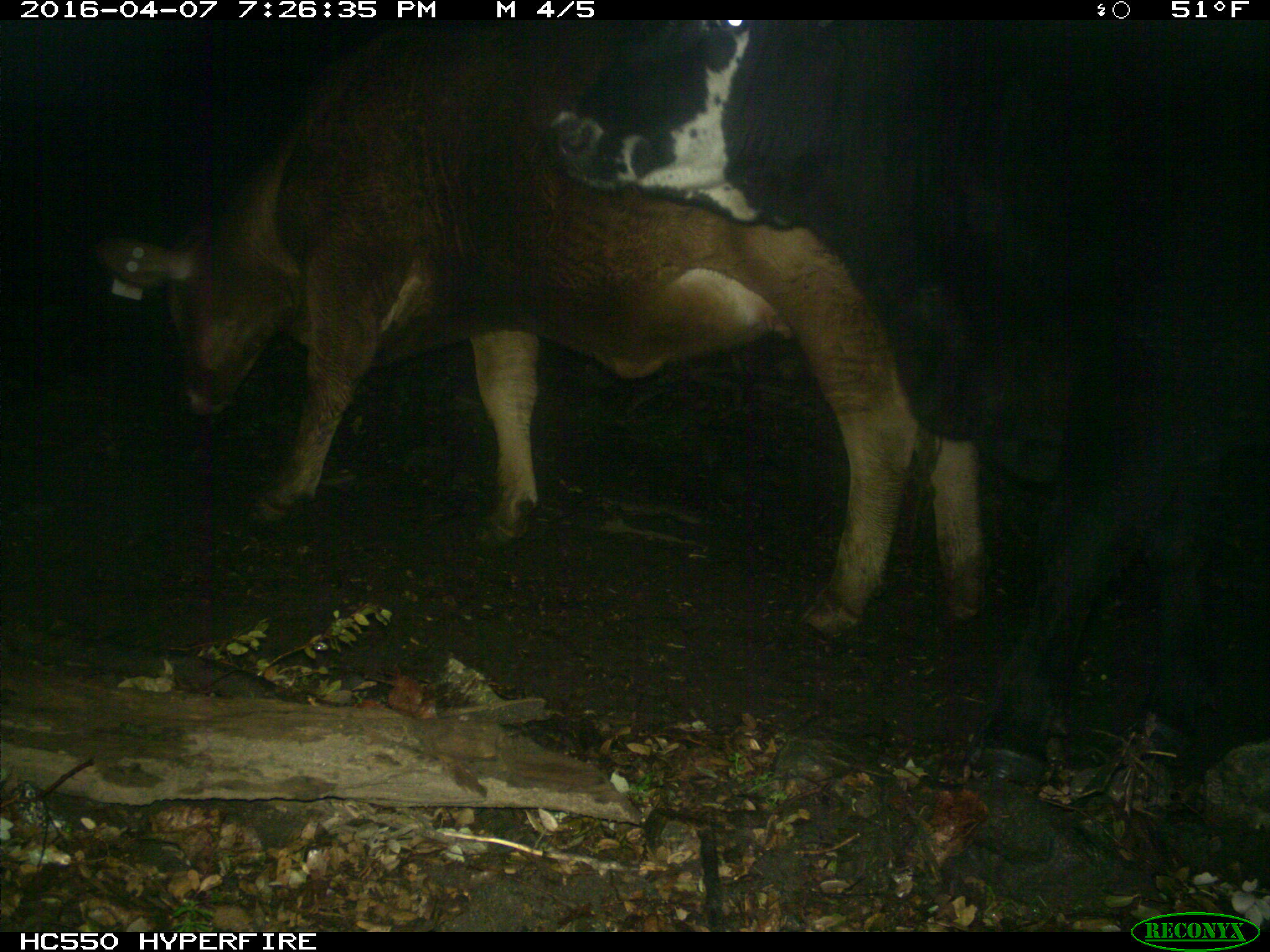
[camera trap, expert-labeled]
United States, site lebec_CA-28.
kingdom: Animalia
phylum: Chordata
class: Mammalia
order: Artiodactyla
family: Bovidae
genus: Bos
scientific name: Bos taurus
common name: domestic cow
Bos taurus (domestic cow).